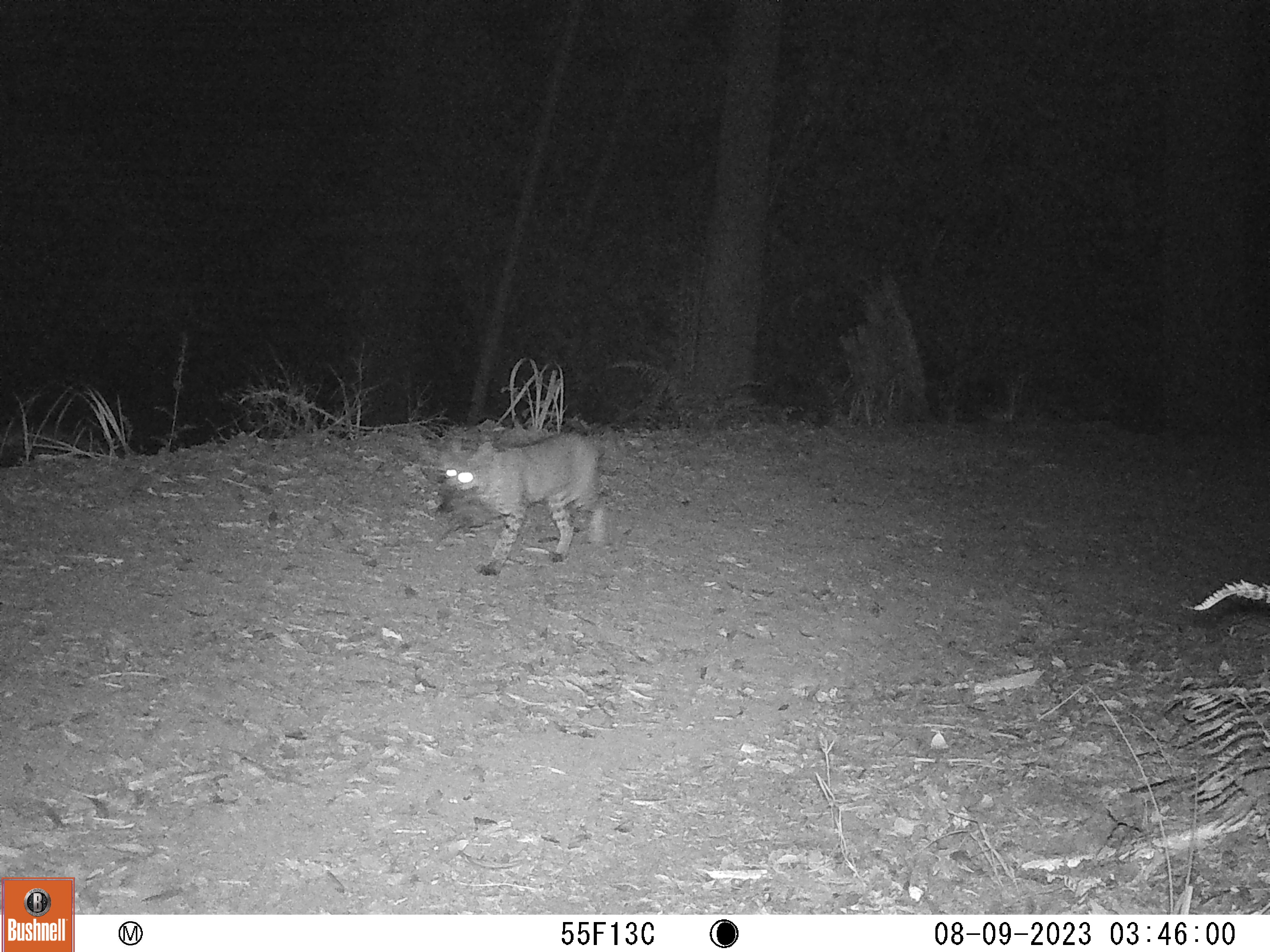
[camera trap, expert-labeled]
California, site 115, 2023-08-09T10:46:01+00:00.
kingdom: Animalia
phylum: Chordata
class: Mammalia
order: Carnivora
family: Felidae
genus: Lynx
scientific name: Lynx rufus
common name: bobcat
Bobcat (Lynx rufus).